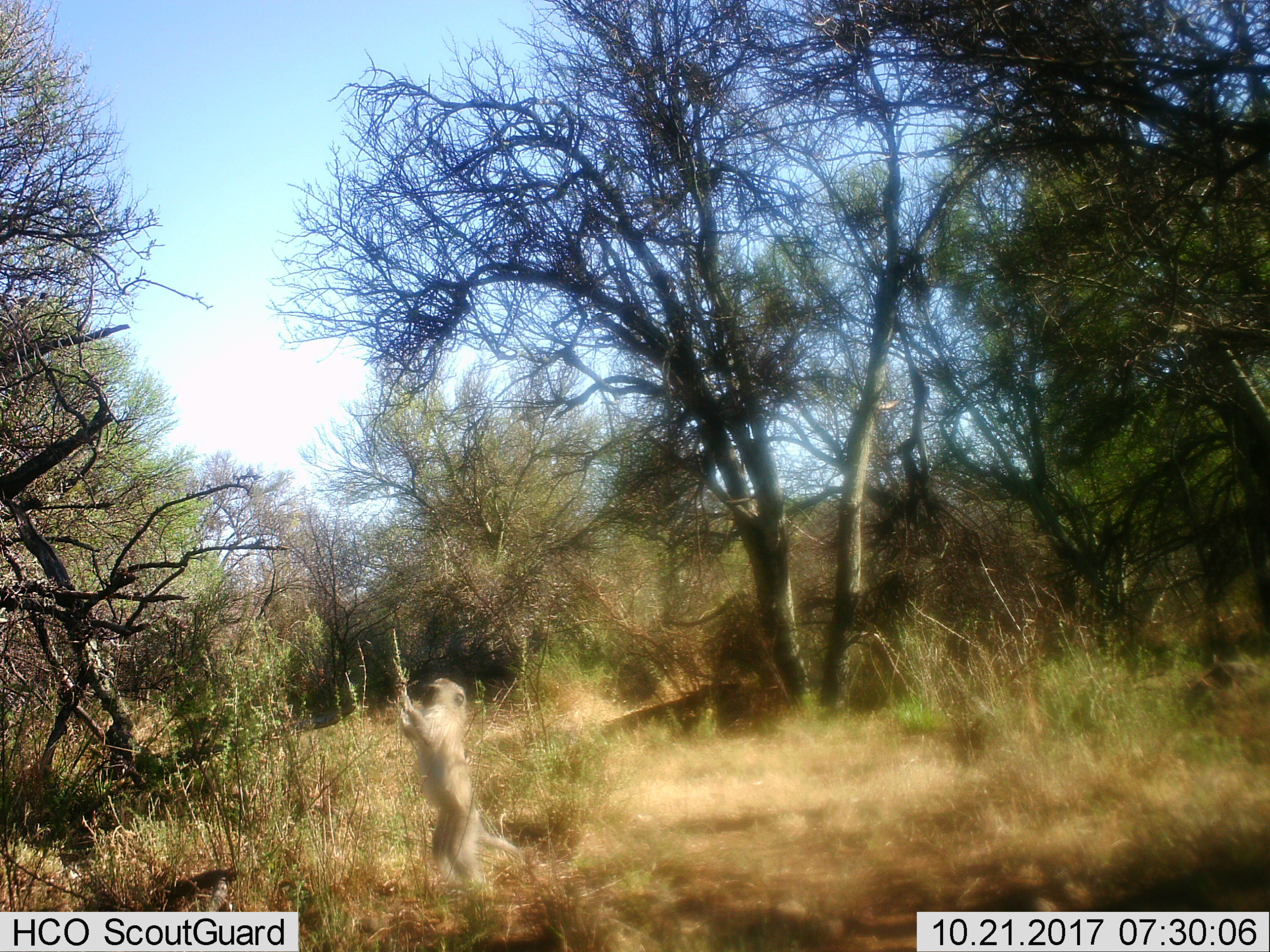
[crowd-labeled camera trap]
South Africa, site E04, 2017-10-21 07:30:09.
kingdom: Animalia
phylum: Chordata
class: Mammalia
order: Primates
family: Cercopithecidae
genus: Chlorocebus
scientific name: Chlorocebus pygerythrus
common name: vervet monkey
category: monkeyvervet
Monkeyvervet (vervet monkey) (Chlorocebus pygerythrus), count 1. Behavior (volunteer vote fractions): standing 100%, resting 0%, moving 14%, interacting 0%. Young present (vote fraction): 0%. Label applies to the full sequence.